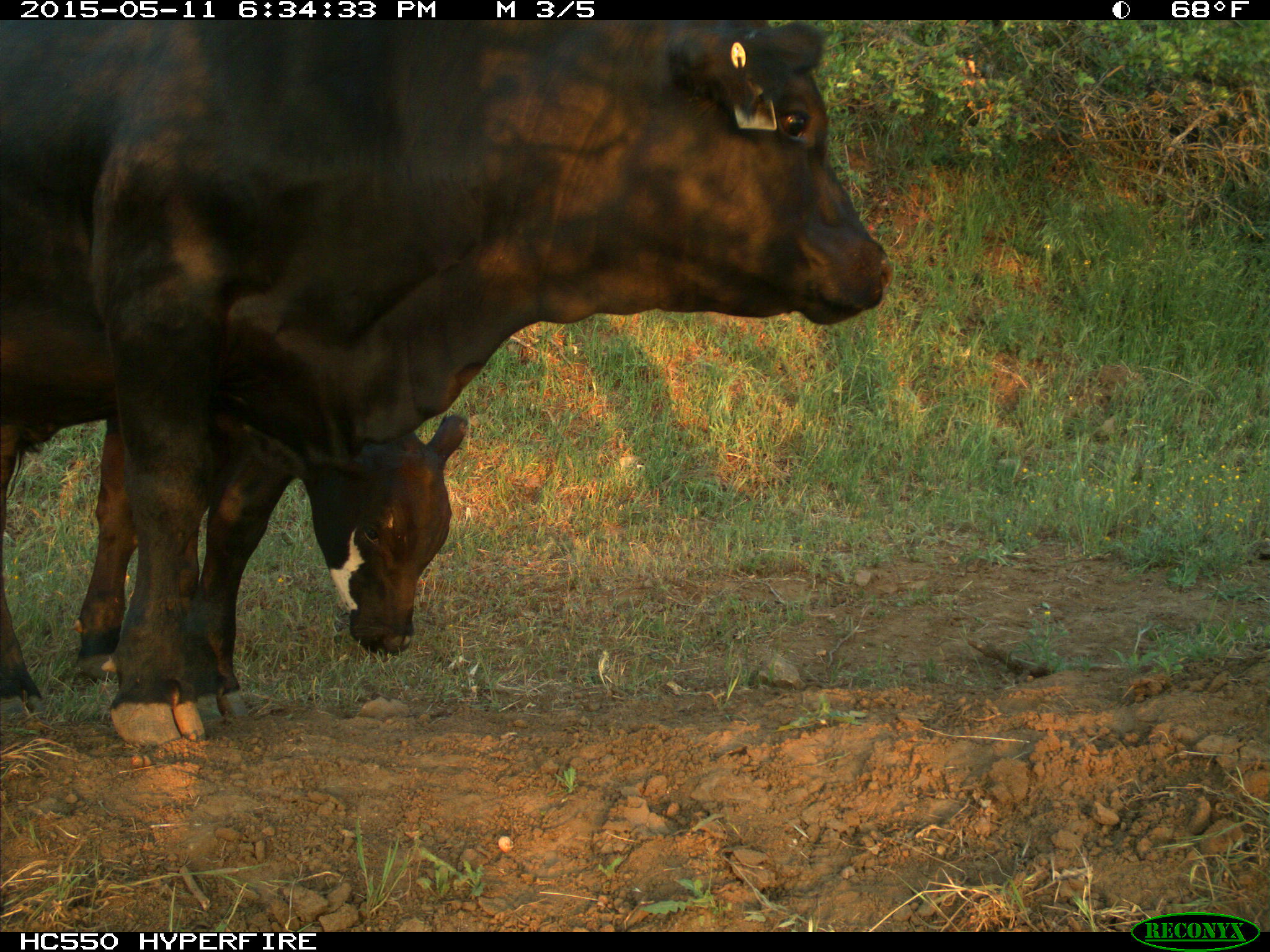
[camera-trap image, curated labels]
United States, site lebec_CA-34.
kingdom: Animalia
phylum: Chordata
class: Mammalia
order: Artiodactyla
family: Bovidae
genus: Bos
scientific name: Bos taurus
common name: domestic cow